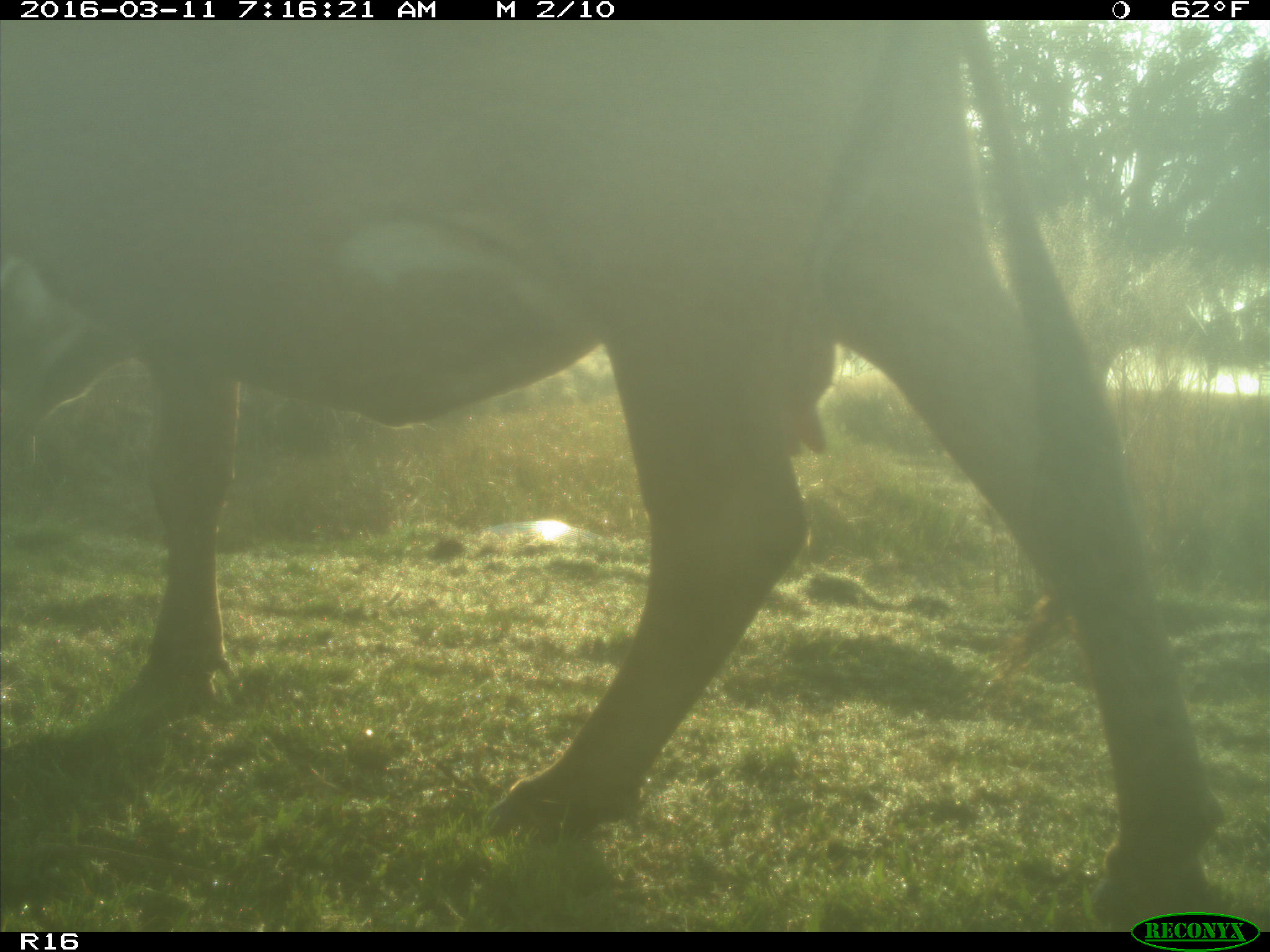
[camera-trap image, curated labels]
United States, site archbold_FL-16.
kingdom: Animalia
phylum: Chordata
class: Mammalia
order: Artiodactyla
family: Bovidae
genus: Bos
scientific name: Bos taurus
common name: domestic cow